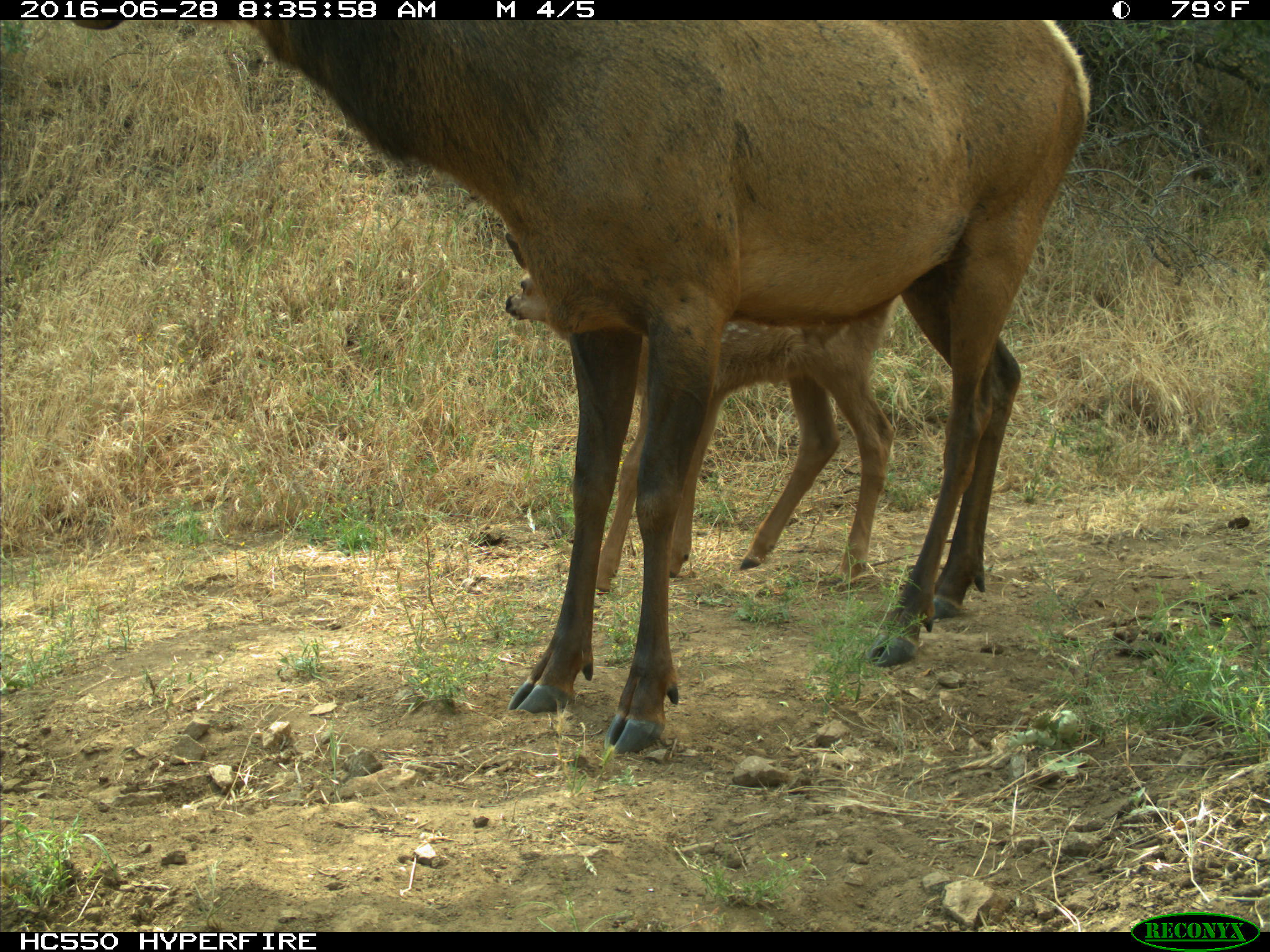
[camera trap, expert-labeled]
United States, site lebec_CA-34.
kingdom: Animalia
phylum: Chordata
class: Mammalia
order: Artiodactyla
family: Cervidae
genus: Cervus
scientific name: Cervus canadensis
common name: elk